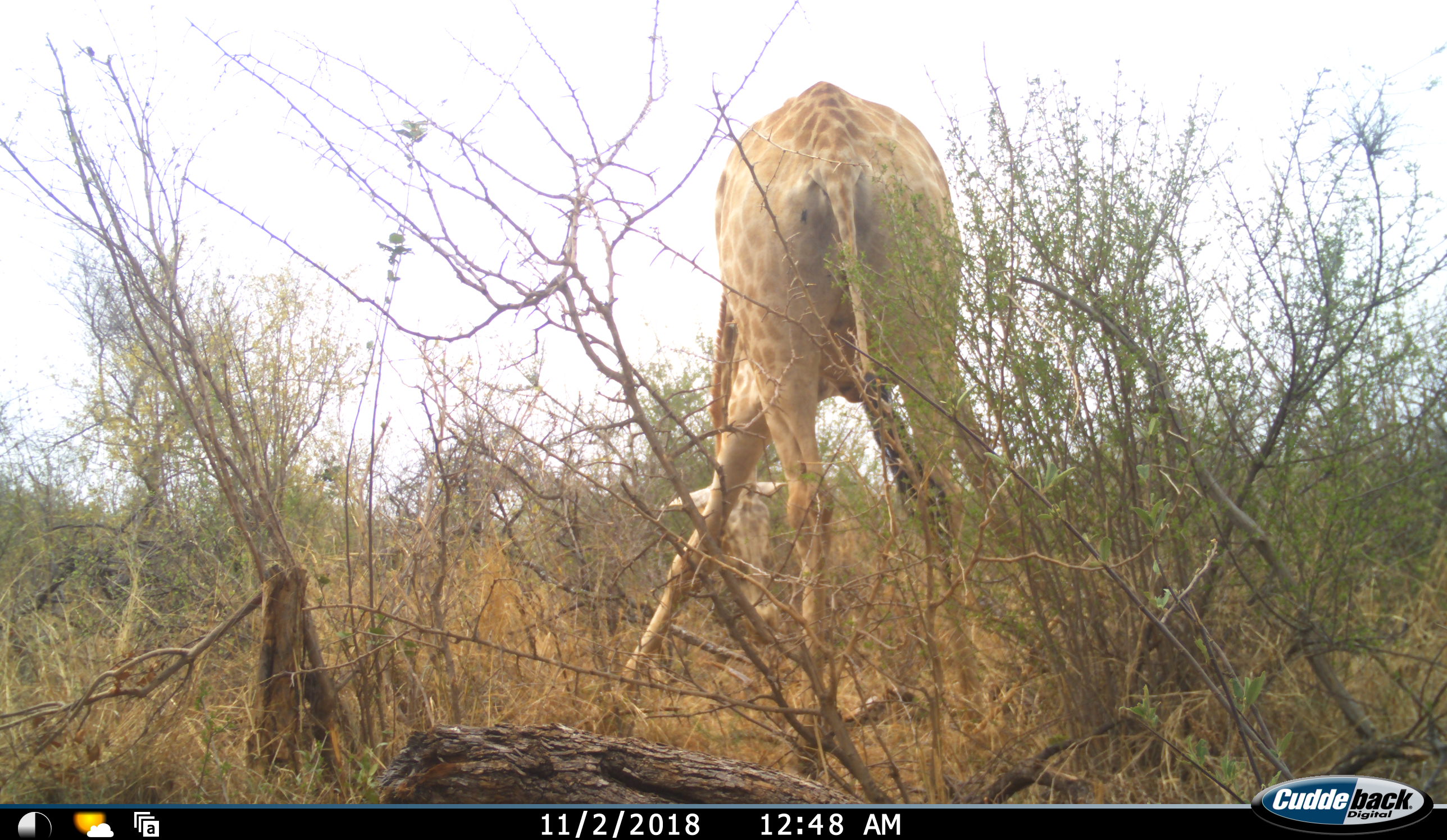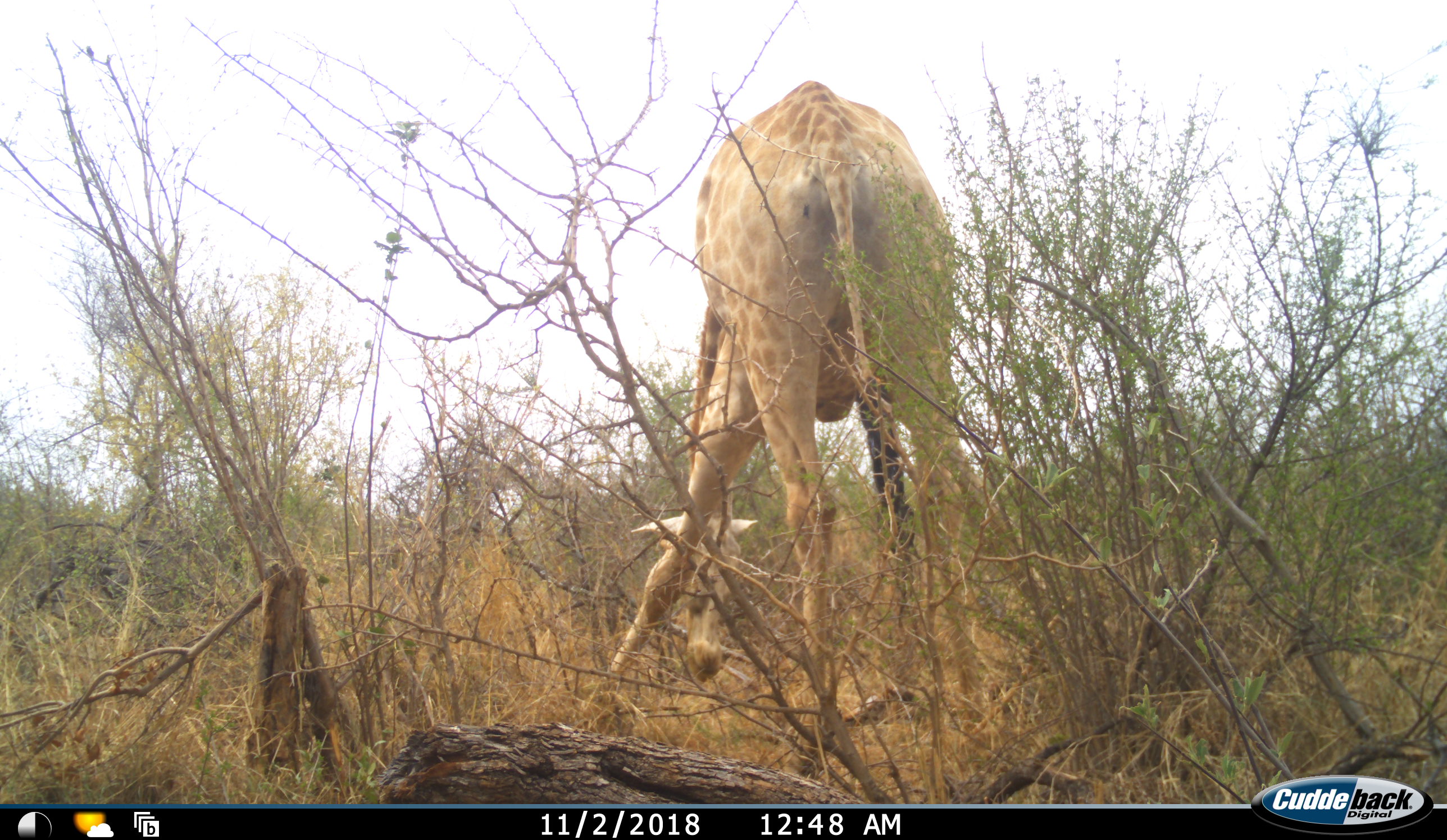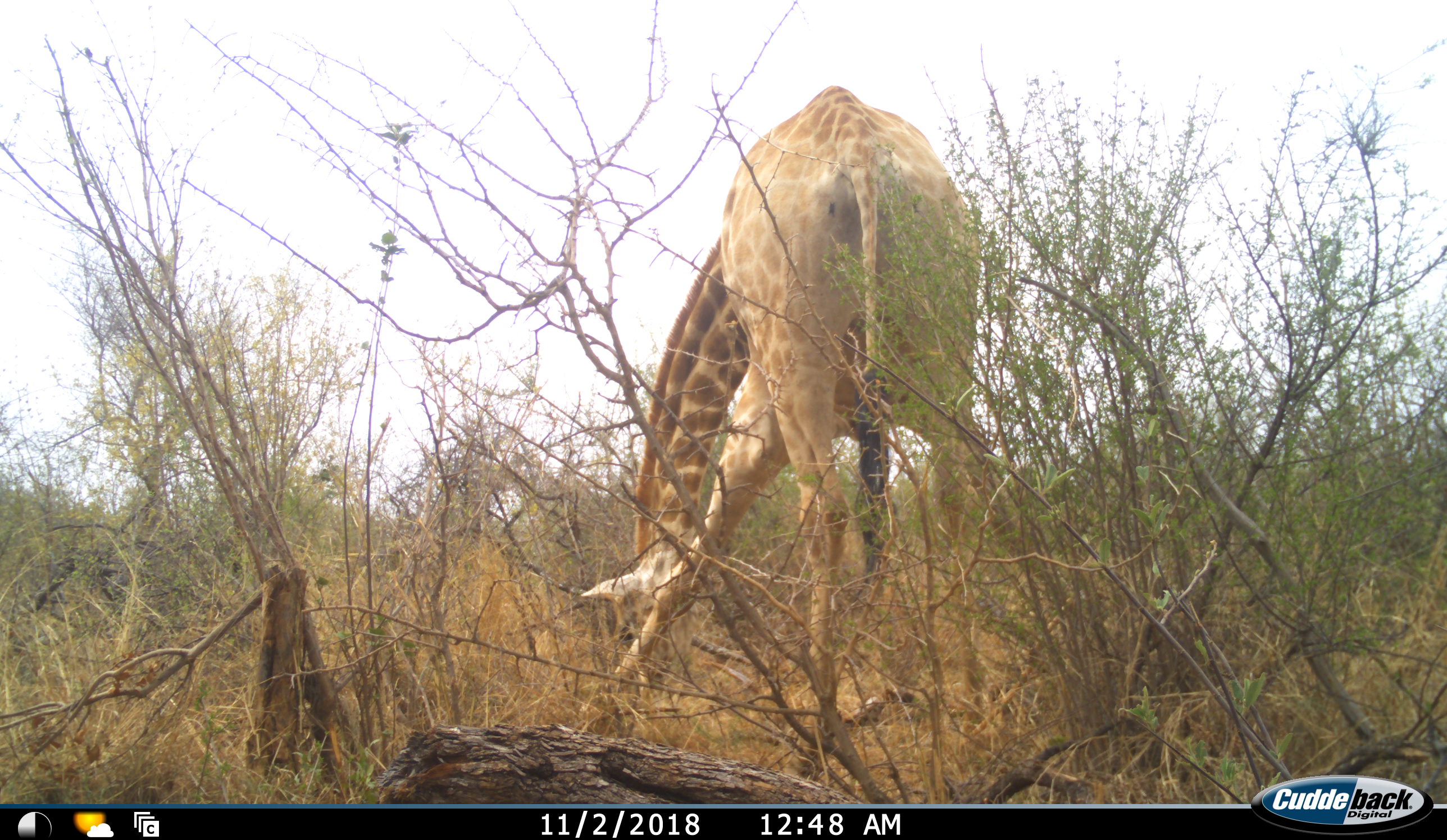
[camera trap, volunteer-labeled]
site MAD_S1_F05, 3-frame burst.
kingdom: Animalia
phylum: Chordata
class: Mammalia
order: Artiodactyla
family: Giraffidae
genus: Giraffa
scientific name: Giraffa camelopardalis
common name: giraffe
Giraffe (Giraffa camelopardalis), count 1. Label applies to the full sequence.